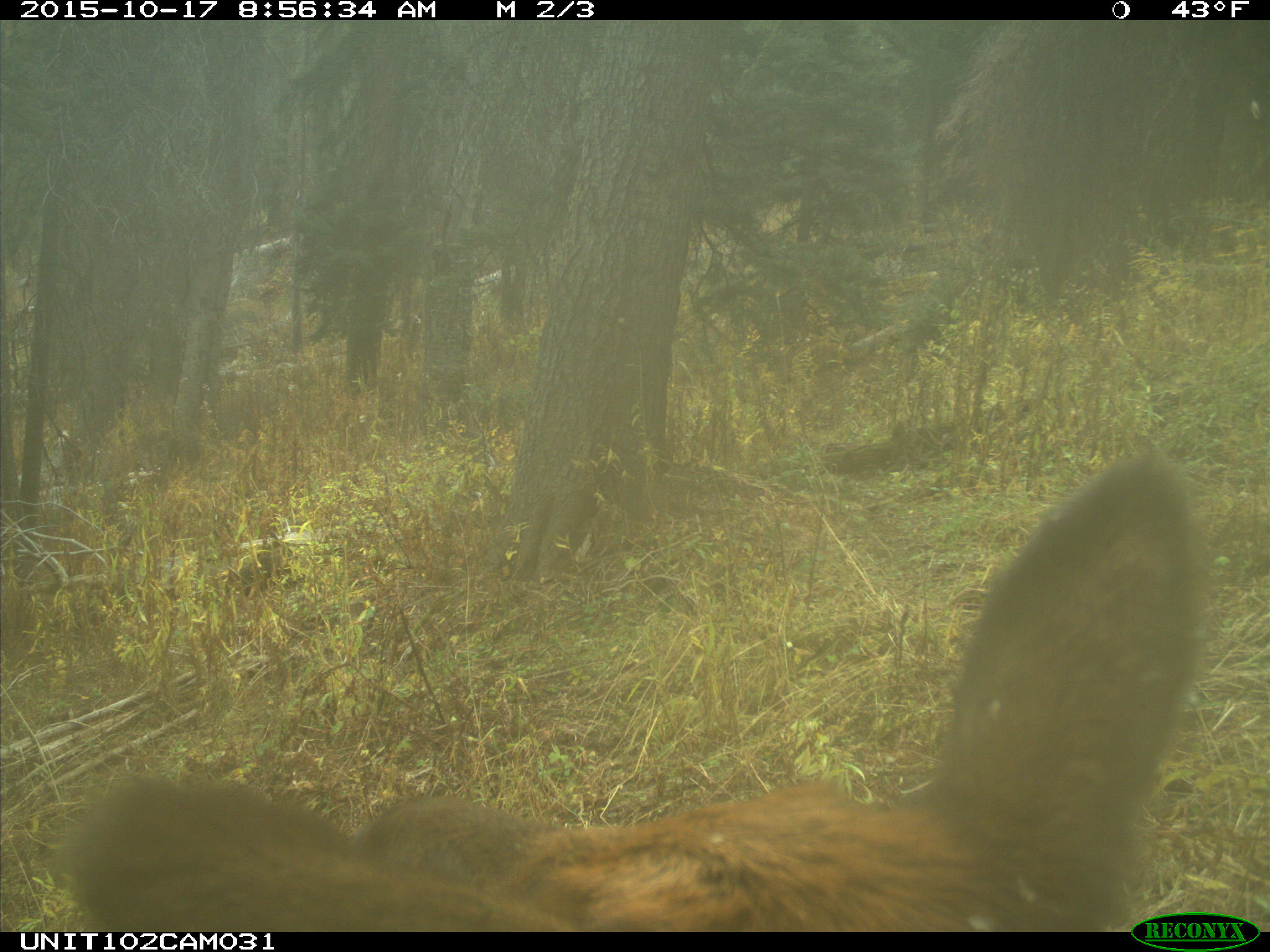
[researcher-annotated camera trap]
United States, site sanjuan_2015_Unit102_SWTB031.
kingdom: Animalia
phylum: Chordata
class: Mammalia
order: Artiodactyla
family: Cervidae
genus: Cervus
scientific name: Cervus elaphus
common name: red deer